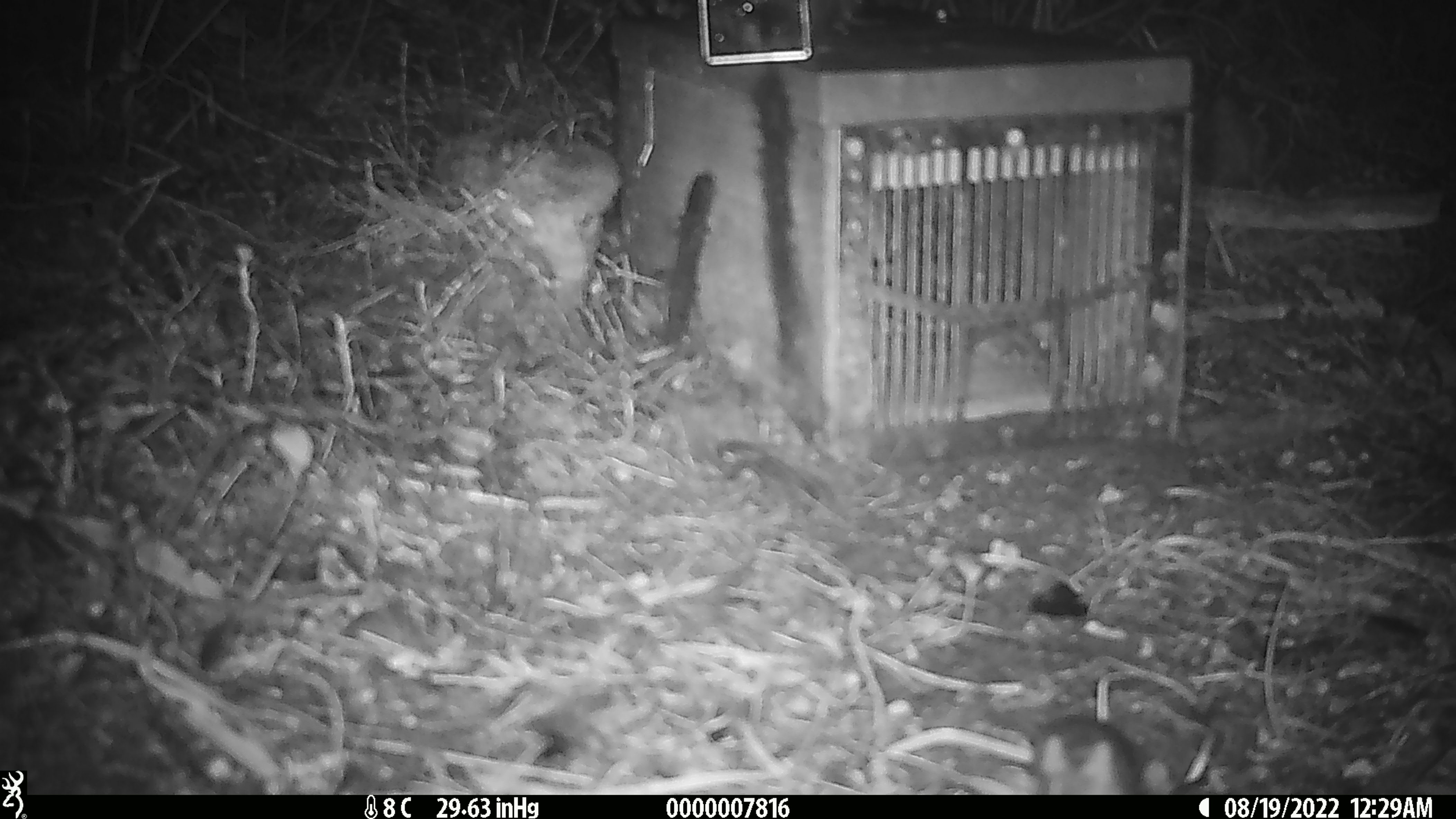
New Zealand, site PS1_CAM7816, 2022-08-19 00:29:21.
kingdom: Animalia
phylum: Chordata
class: Mammalia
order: Rodentia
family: Muridae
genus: Mus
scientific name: Mus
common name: mouse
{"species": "mouse (Mus)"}